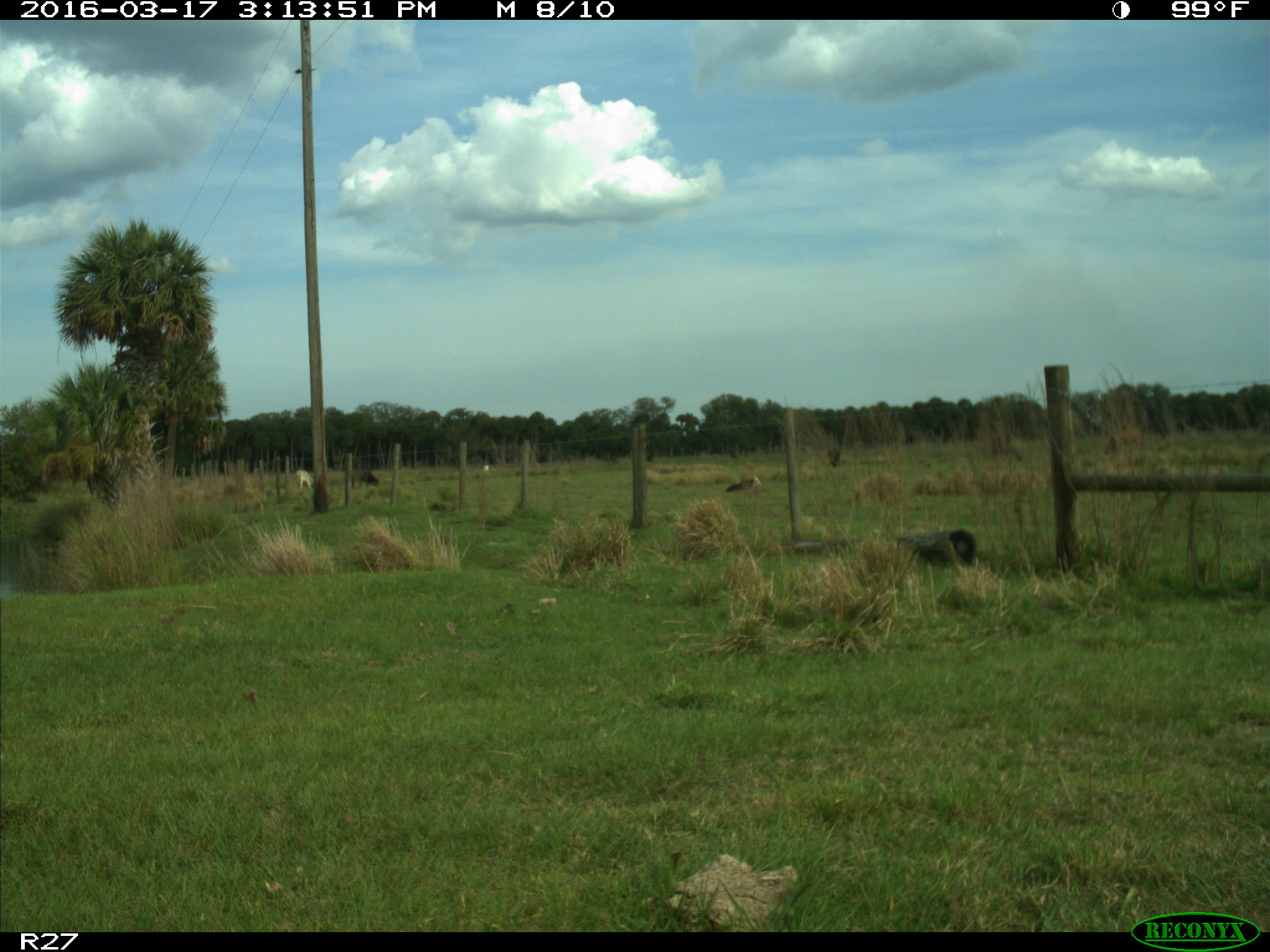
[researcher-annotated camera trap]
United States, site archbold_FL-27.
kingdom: Animalia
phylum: Chordata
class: Mammalia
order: Artiodactyla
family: Bovidae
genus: Bos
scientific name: Bos taurus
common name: domestic cow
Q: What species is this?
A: Bos taurus (domestic cow).